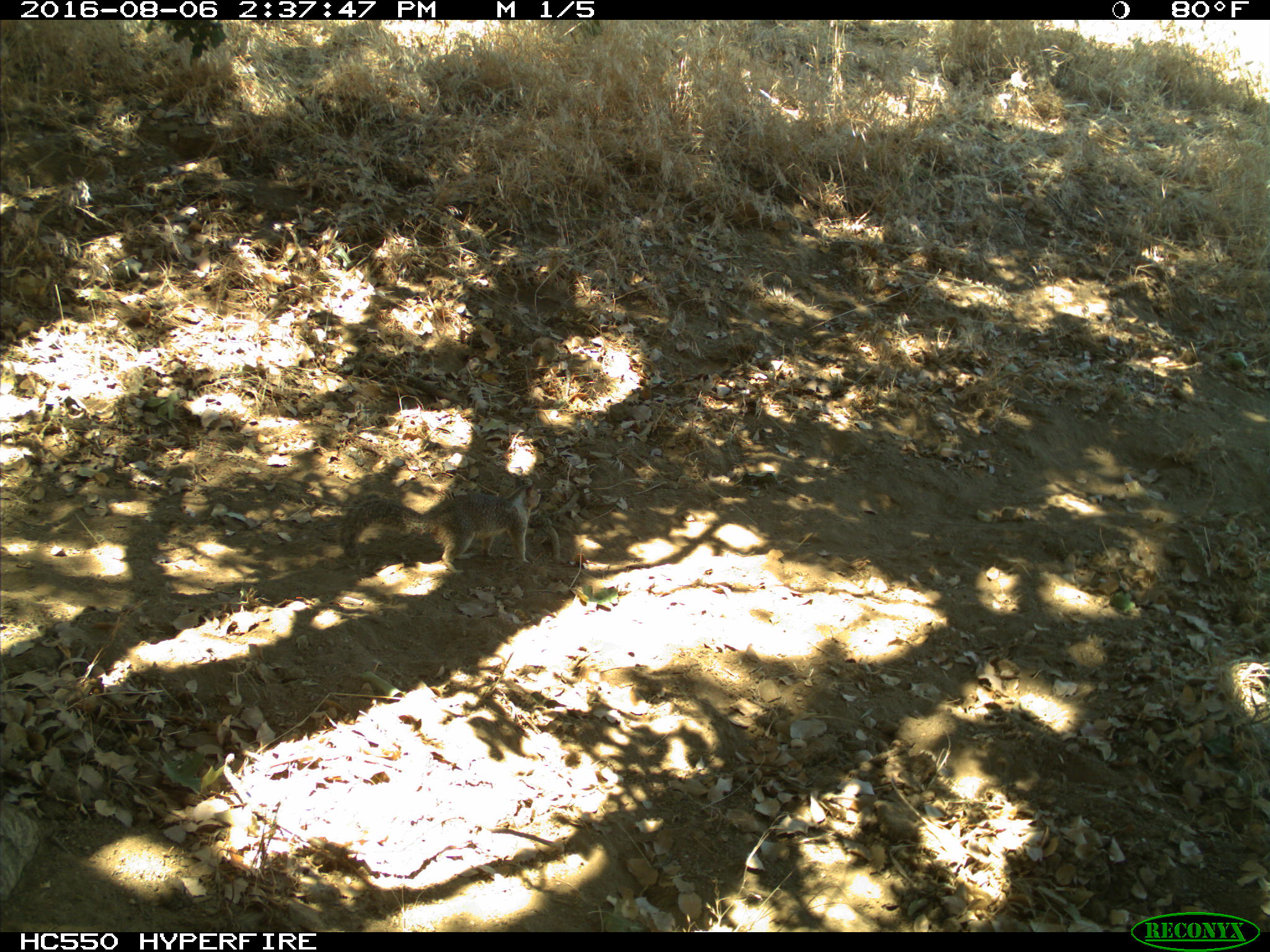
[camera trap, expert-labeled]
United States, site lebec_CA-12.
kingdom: Animalia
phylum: Chordata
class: Mammalia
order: Rodentia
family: Sciuridae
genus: Otospermophilus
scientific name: Otospermophilus beecheyi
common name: california ground squirrel